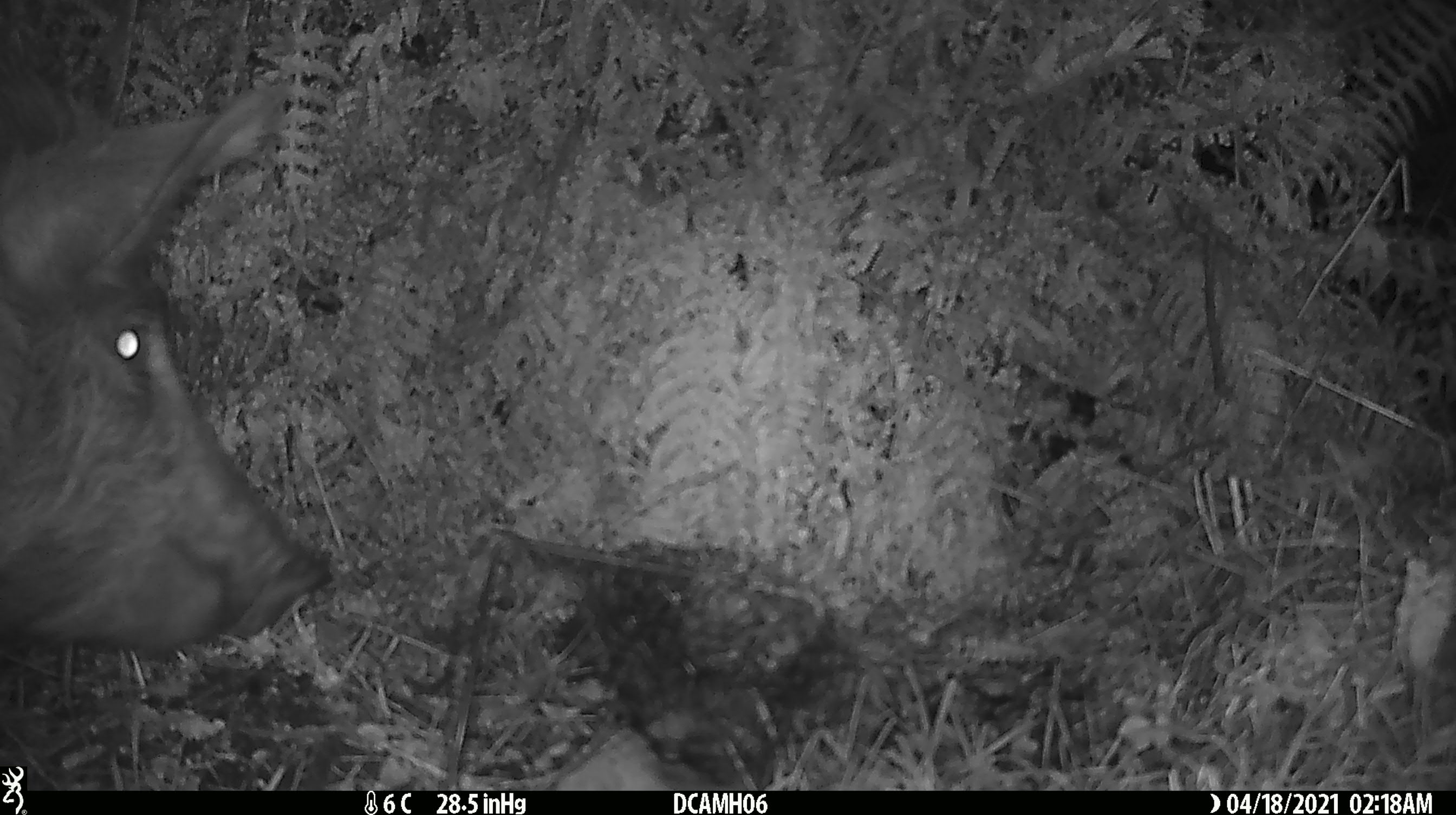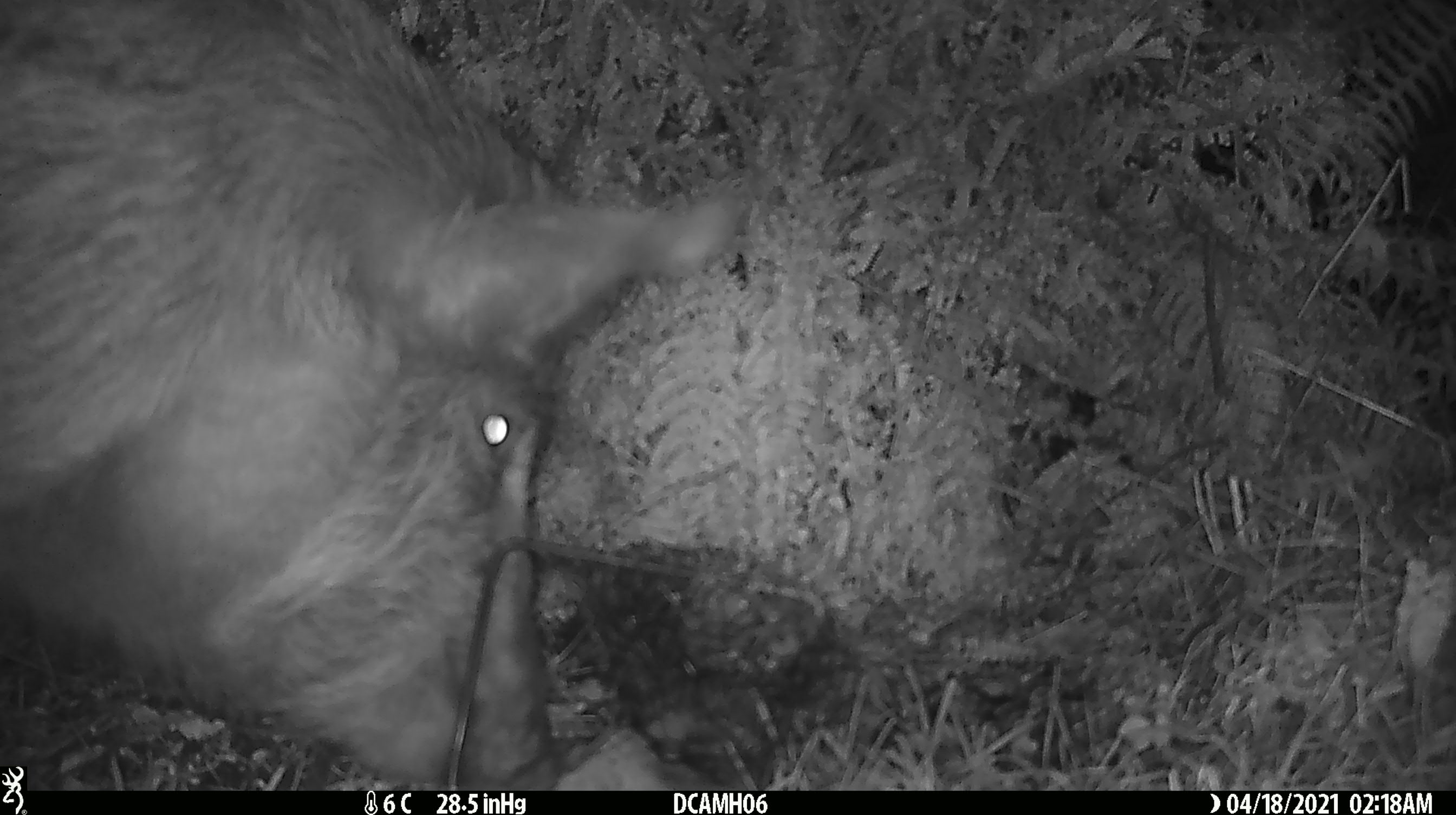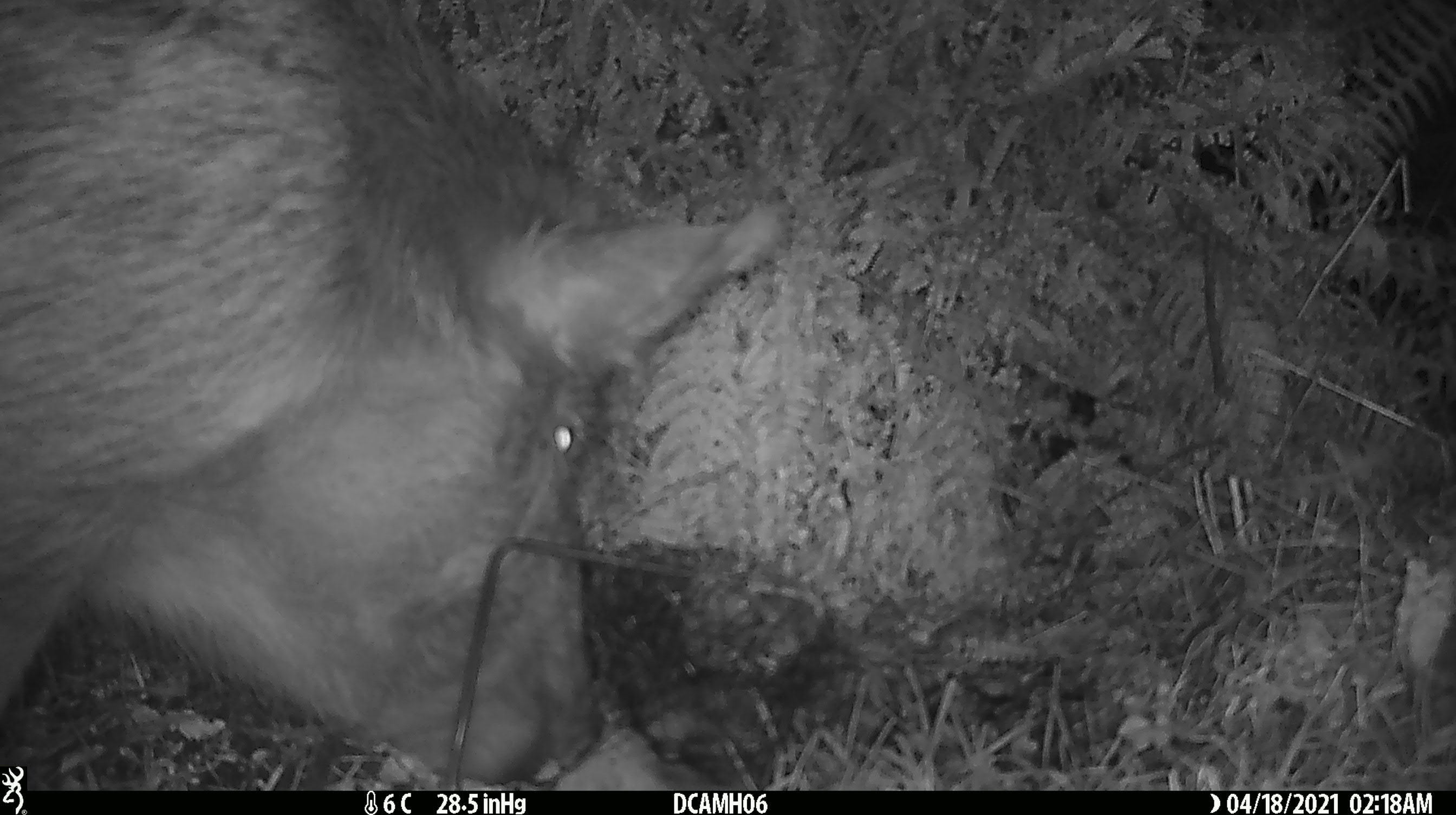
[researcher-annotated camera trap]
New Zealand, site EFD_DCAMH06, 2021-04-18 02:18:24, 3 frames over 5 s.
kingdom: Animalia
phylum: Chordata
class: Mammalia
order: Artiodactyla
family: Suidae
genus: Sus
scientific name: Sus scrofa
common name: pig